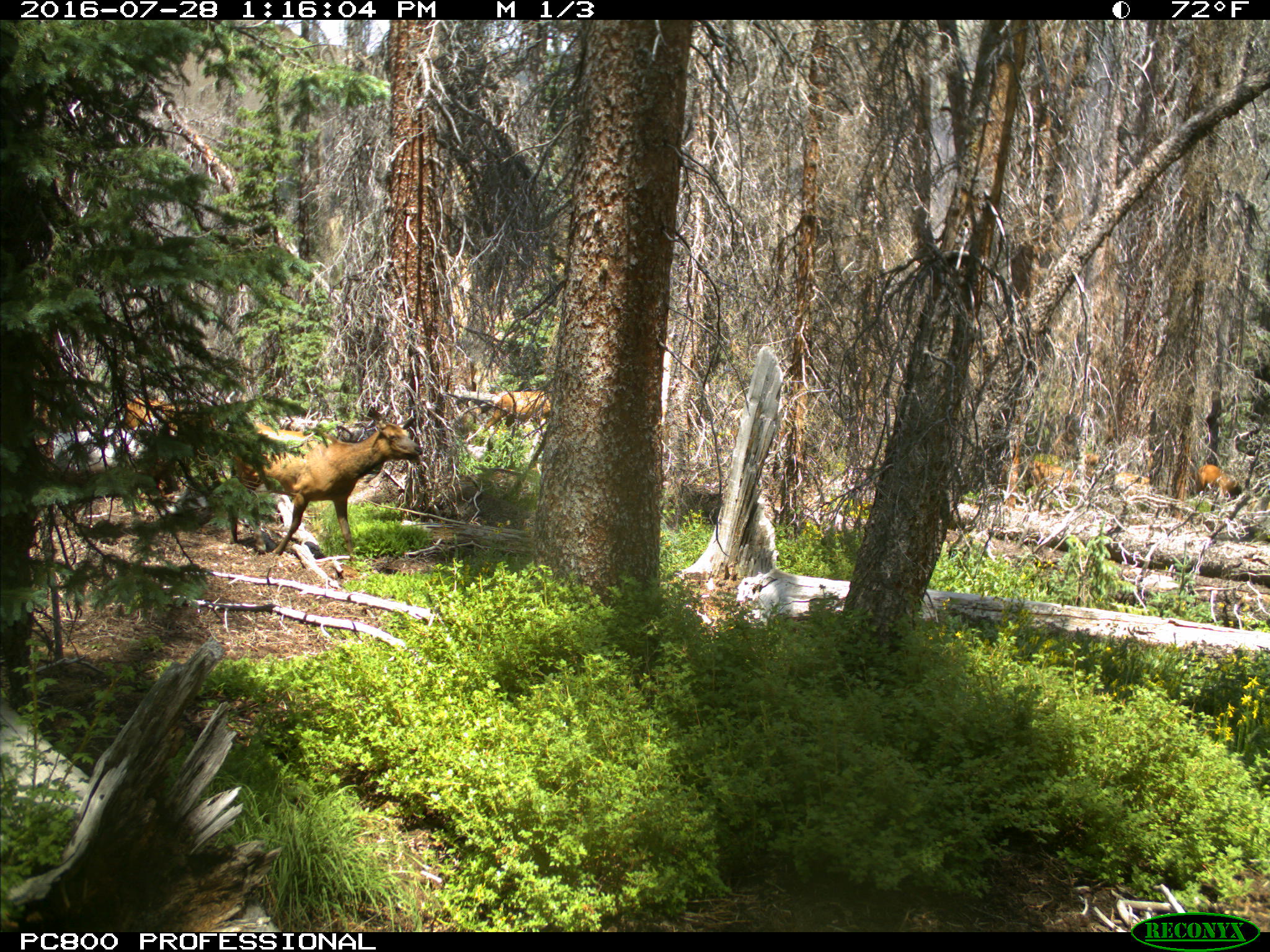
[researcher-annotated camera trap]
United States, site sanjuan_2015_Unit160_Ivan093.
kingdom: Animalia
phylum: Chordata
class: Mammalia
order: Artiodactyla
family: Cervidae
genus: Cervus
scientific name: Cervus elaphus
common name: red deer